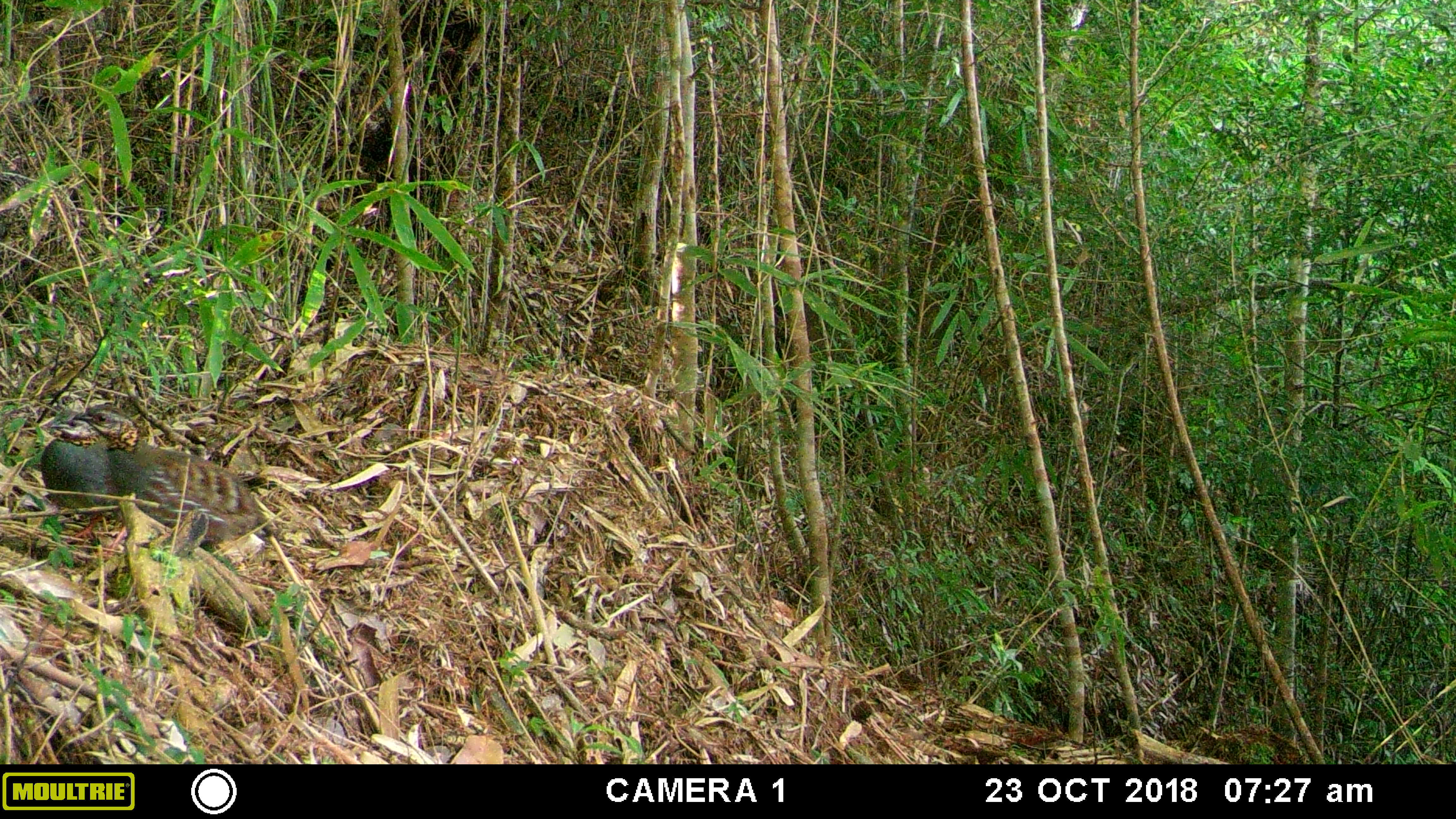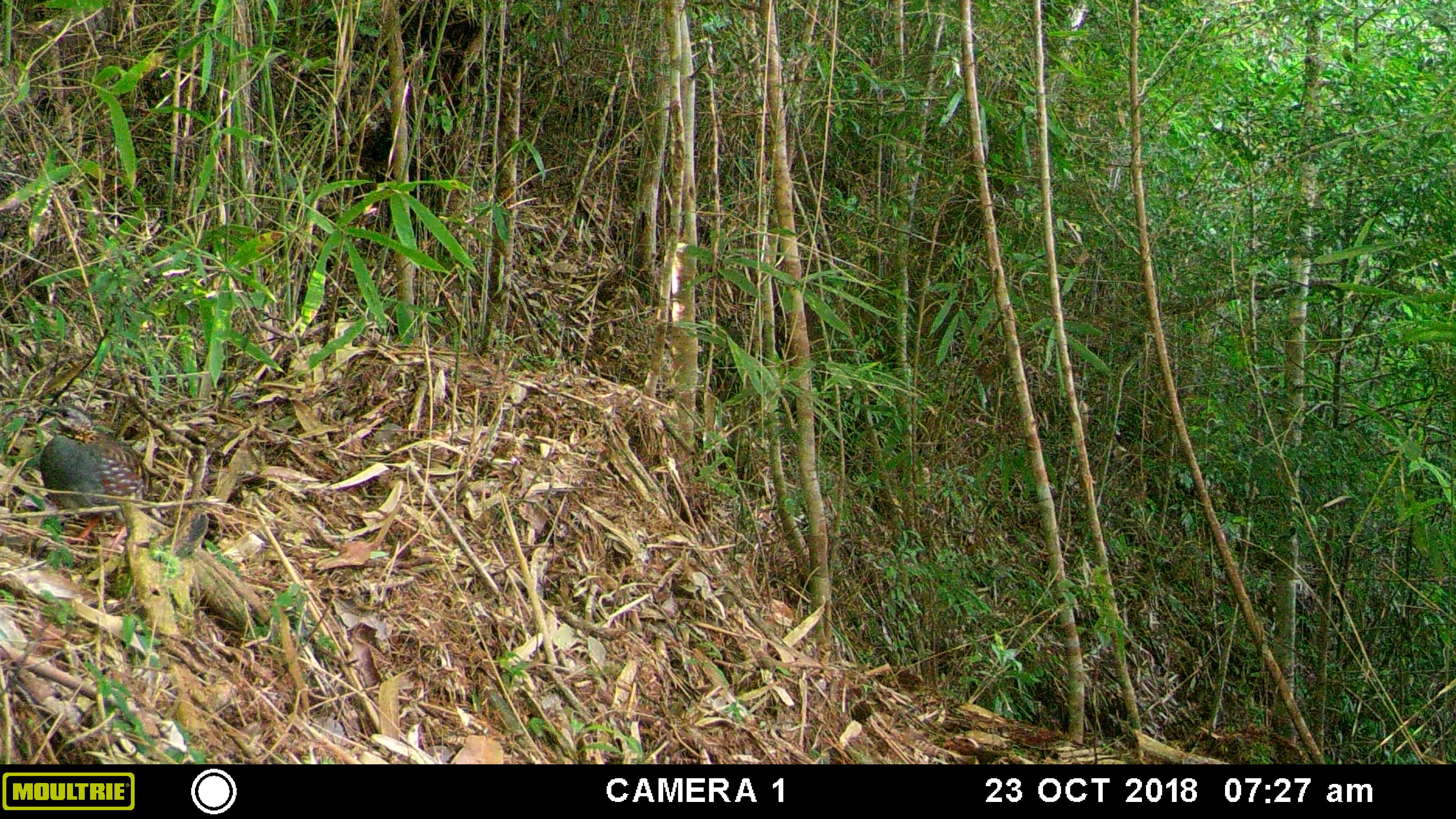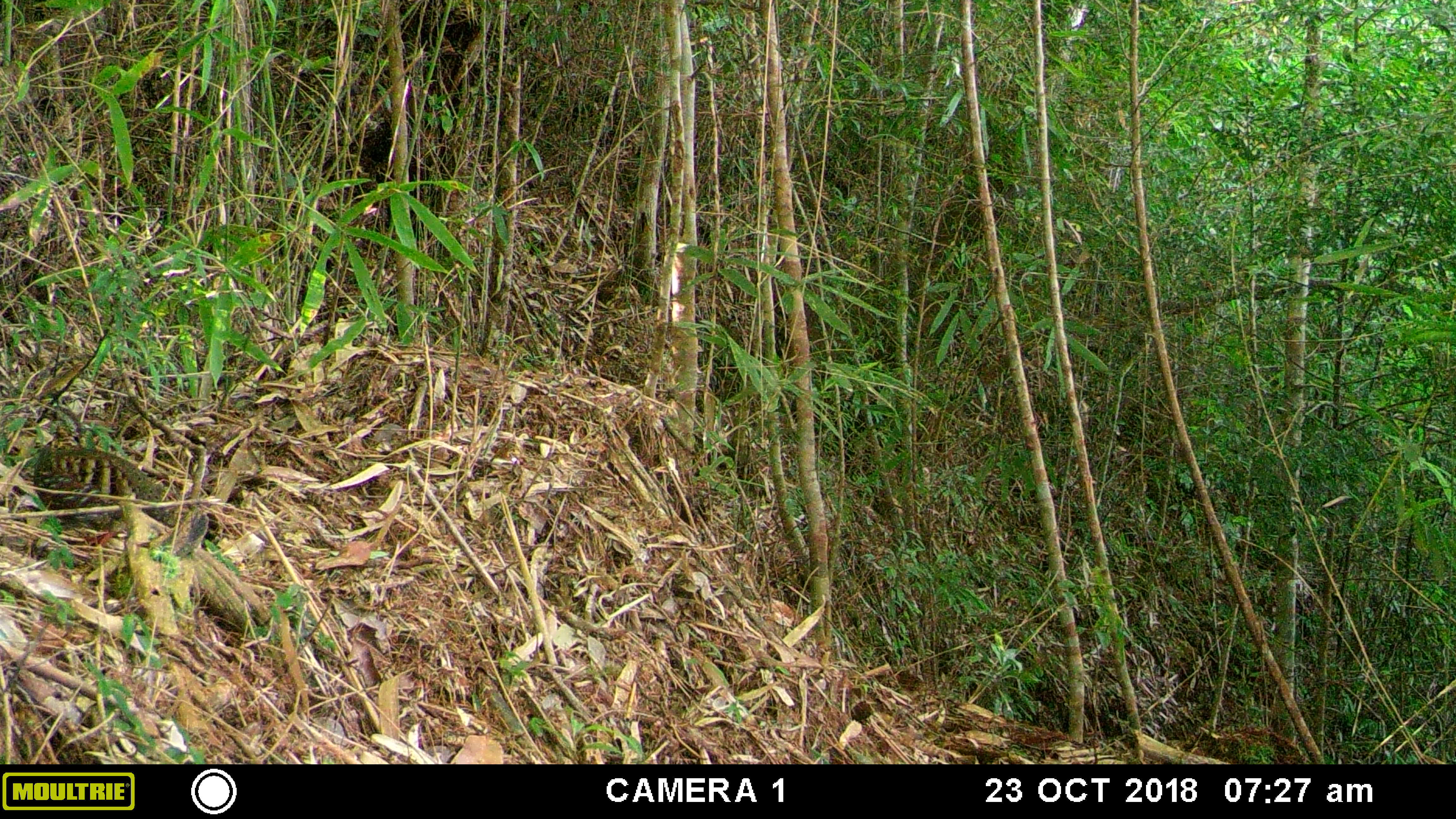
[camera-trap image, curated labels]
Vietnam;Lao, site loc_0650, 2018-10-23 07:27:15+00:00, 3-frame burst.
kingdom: Animalia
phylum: Chordata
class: Aves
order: Galliformes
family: Phasianidae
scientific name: Phasianidae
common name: partridge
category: unidentified partridge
Unidentified partridge (partridge) (Phasianidae). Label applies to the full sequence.